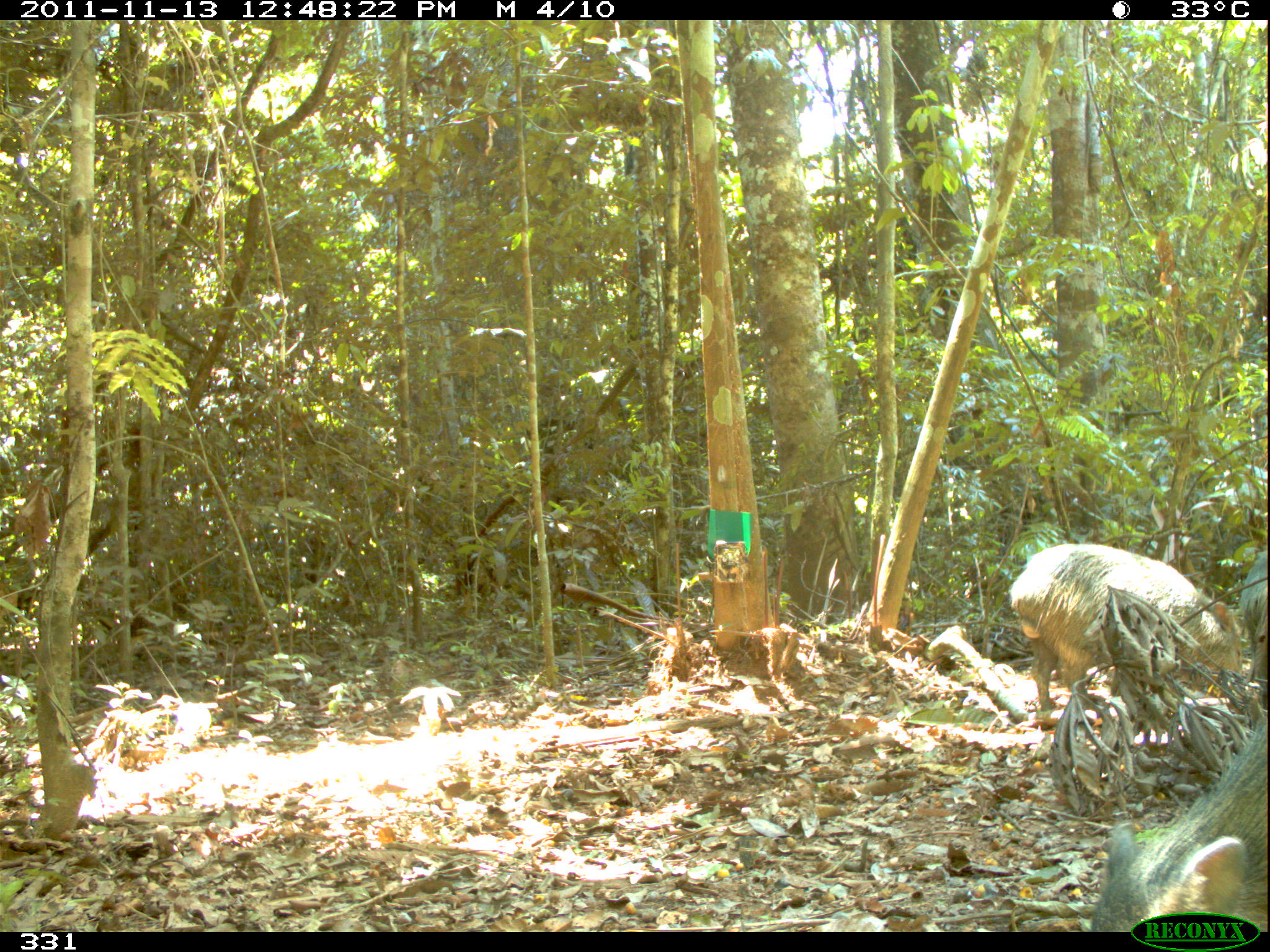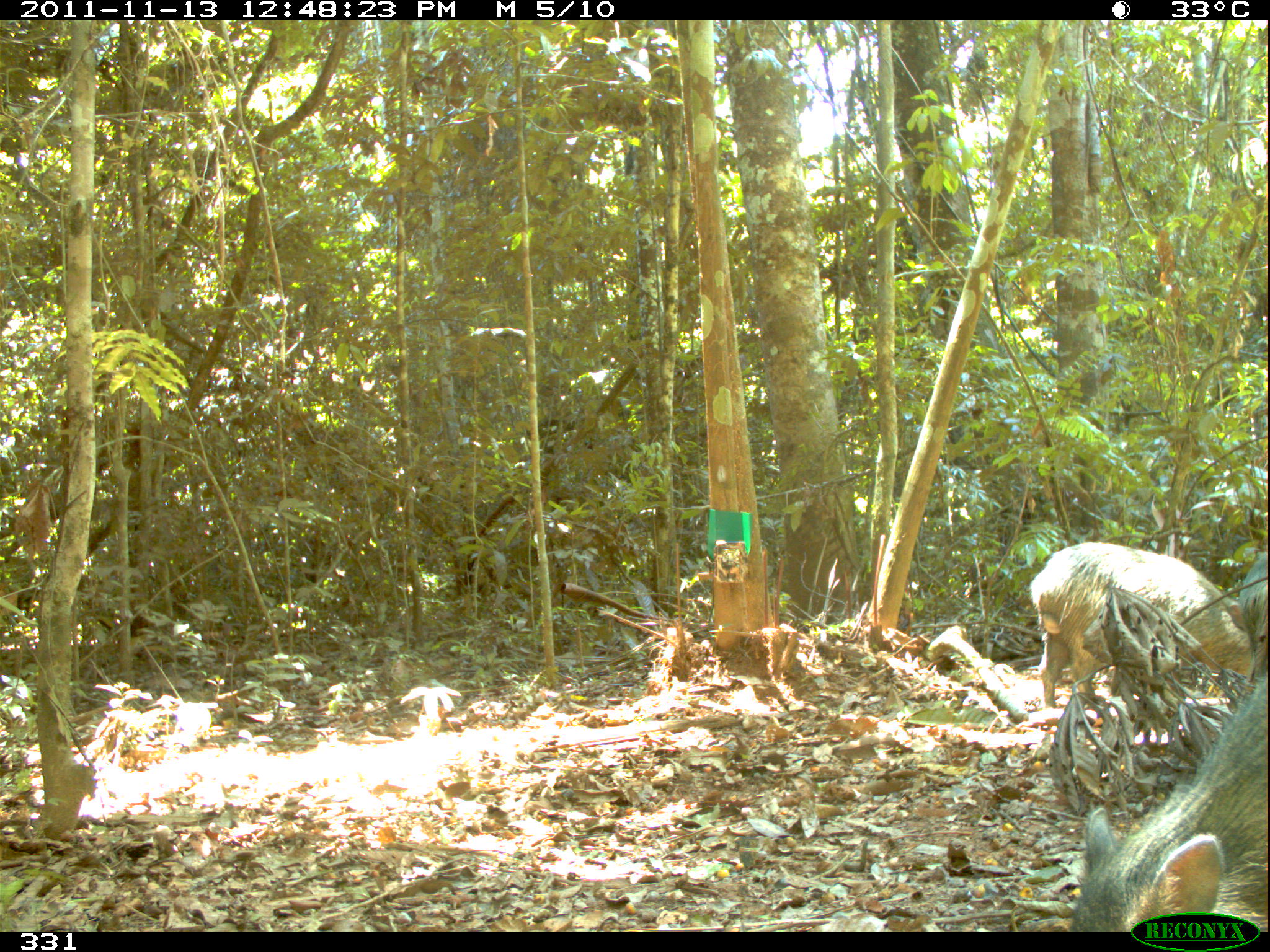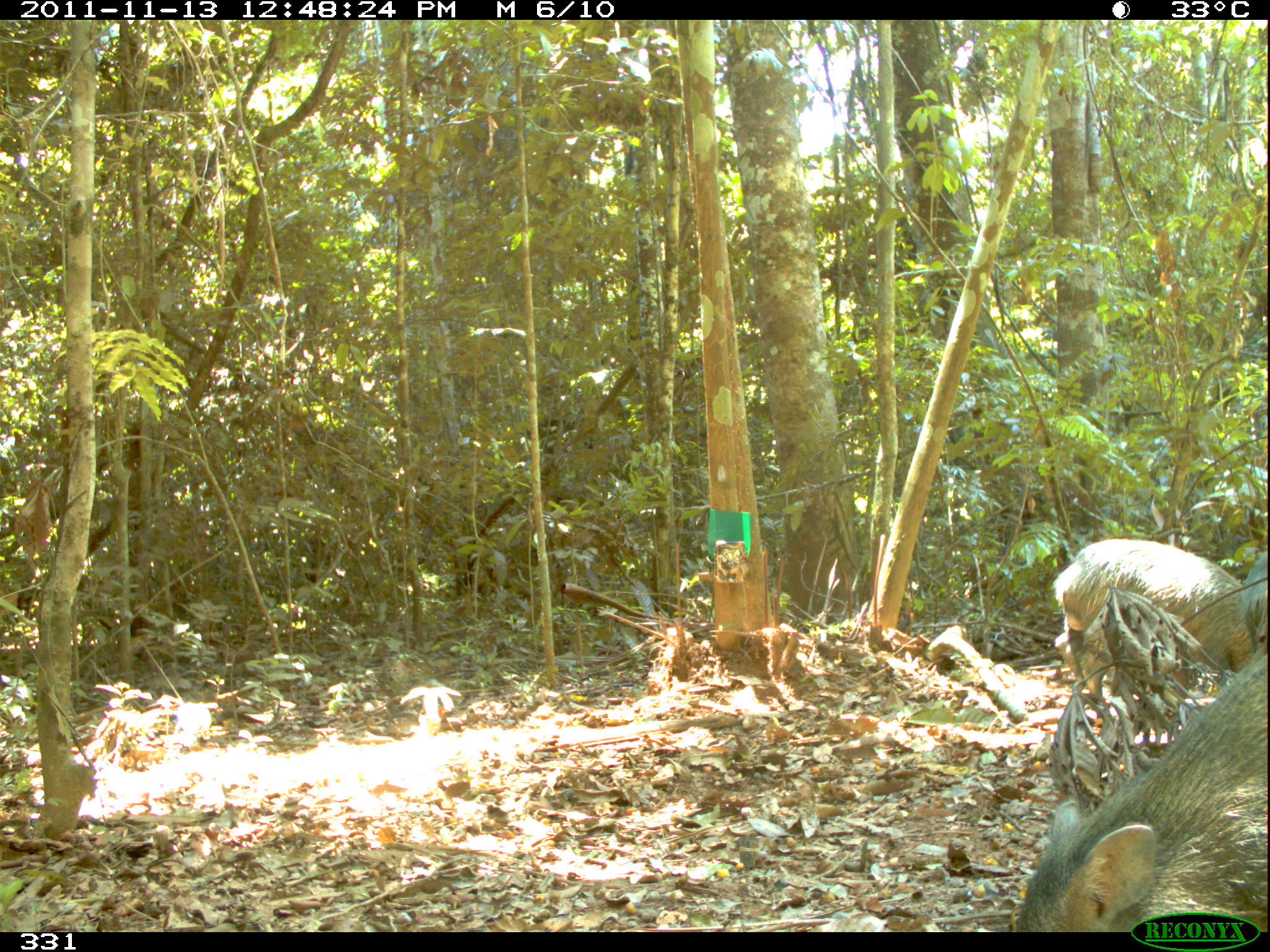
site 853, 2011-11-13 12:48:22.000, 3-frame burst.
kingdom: Animalia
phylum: Chordata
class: Mammalia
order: Artiodactyla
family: Tayassuidae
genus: Pecari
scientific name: Pecari tajacu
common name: collared peccary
Pecari tajacu (collared peccary).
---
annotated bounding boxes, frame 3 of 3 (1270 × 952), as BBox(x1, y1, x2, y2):
pecari tajacu: BBox(1008, 553, 1270, 932); BBox(1050, 538, 1266, 708)